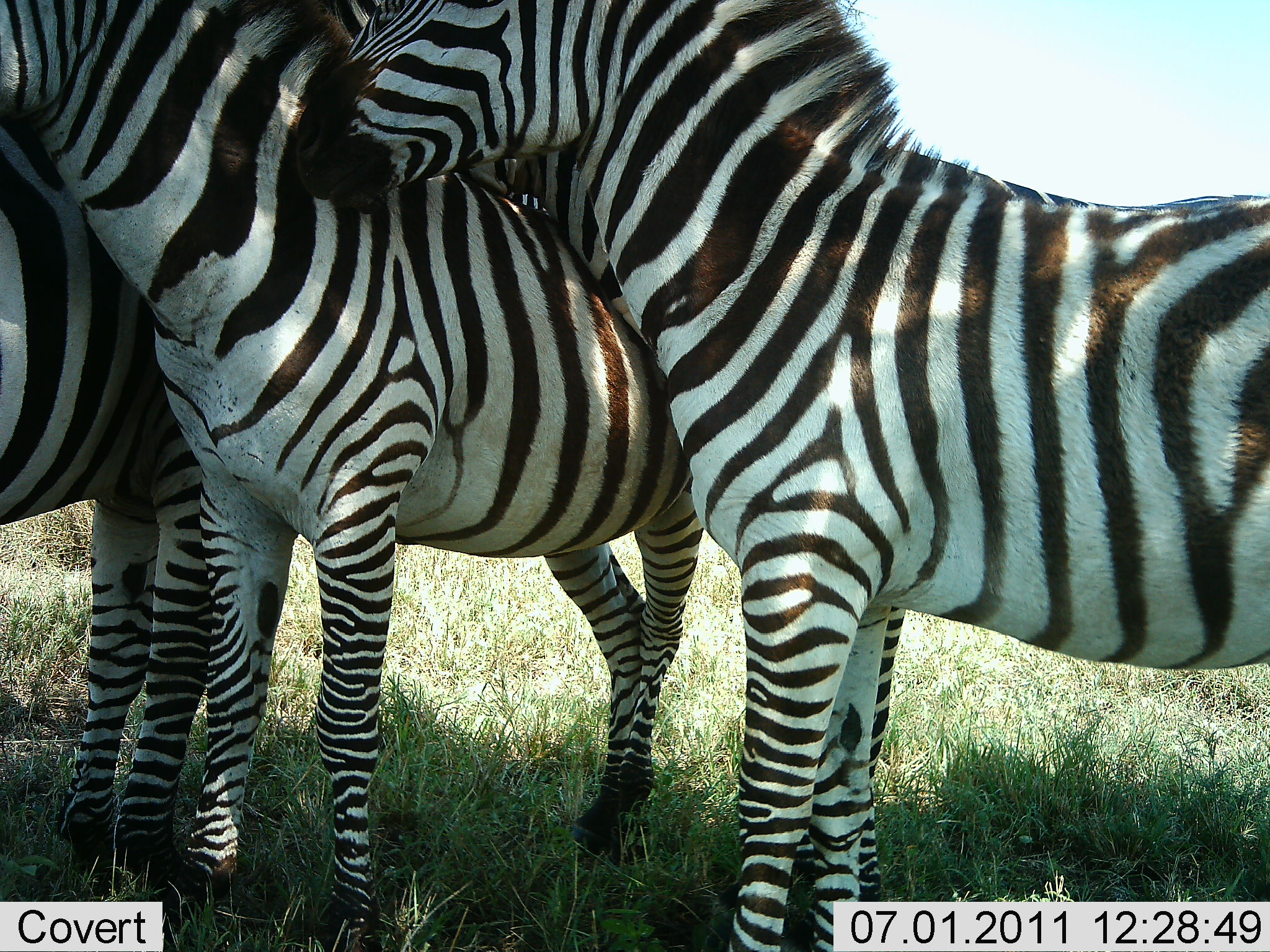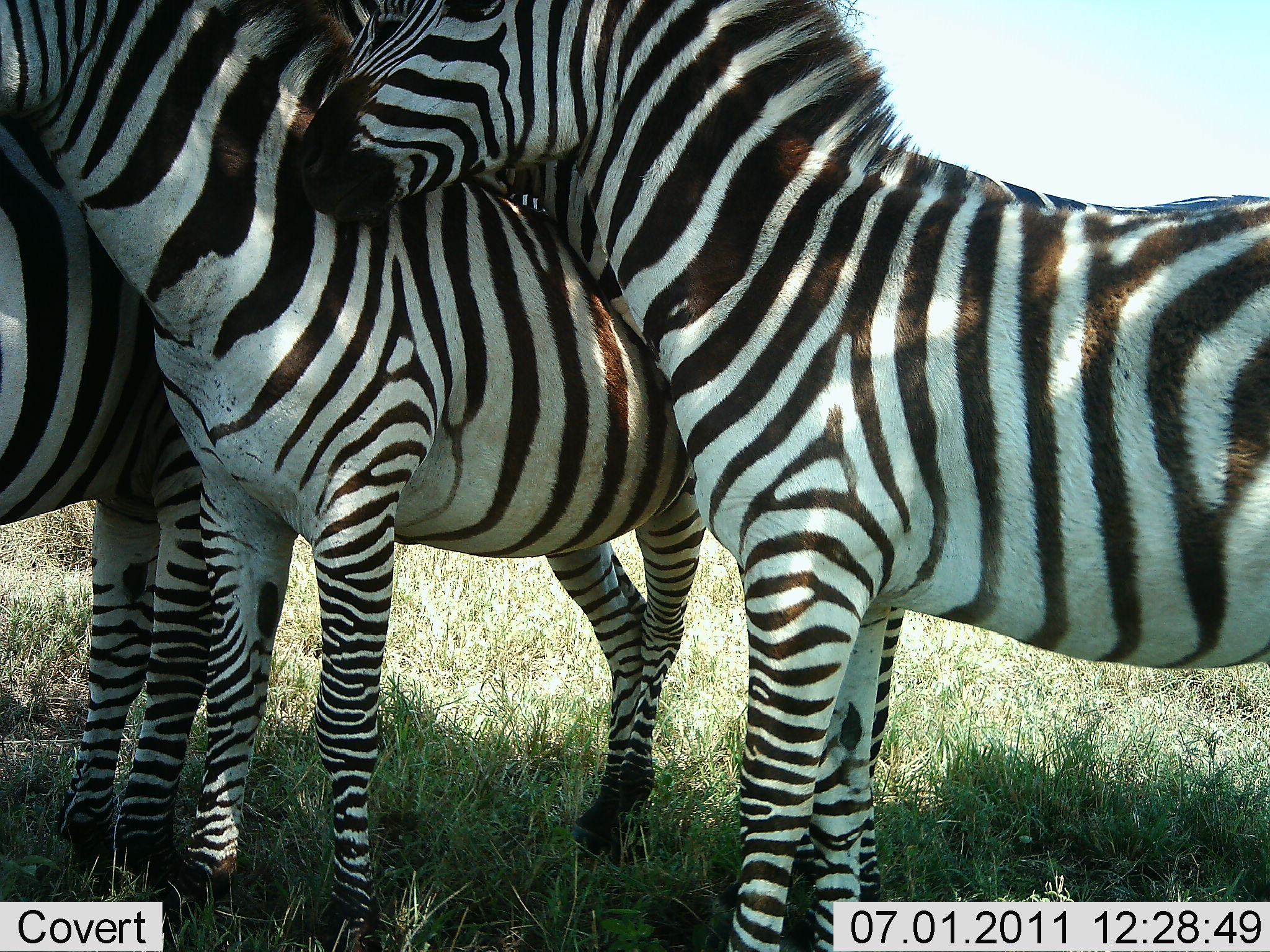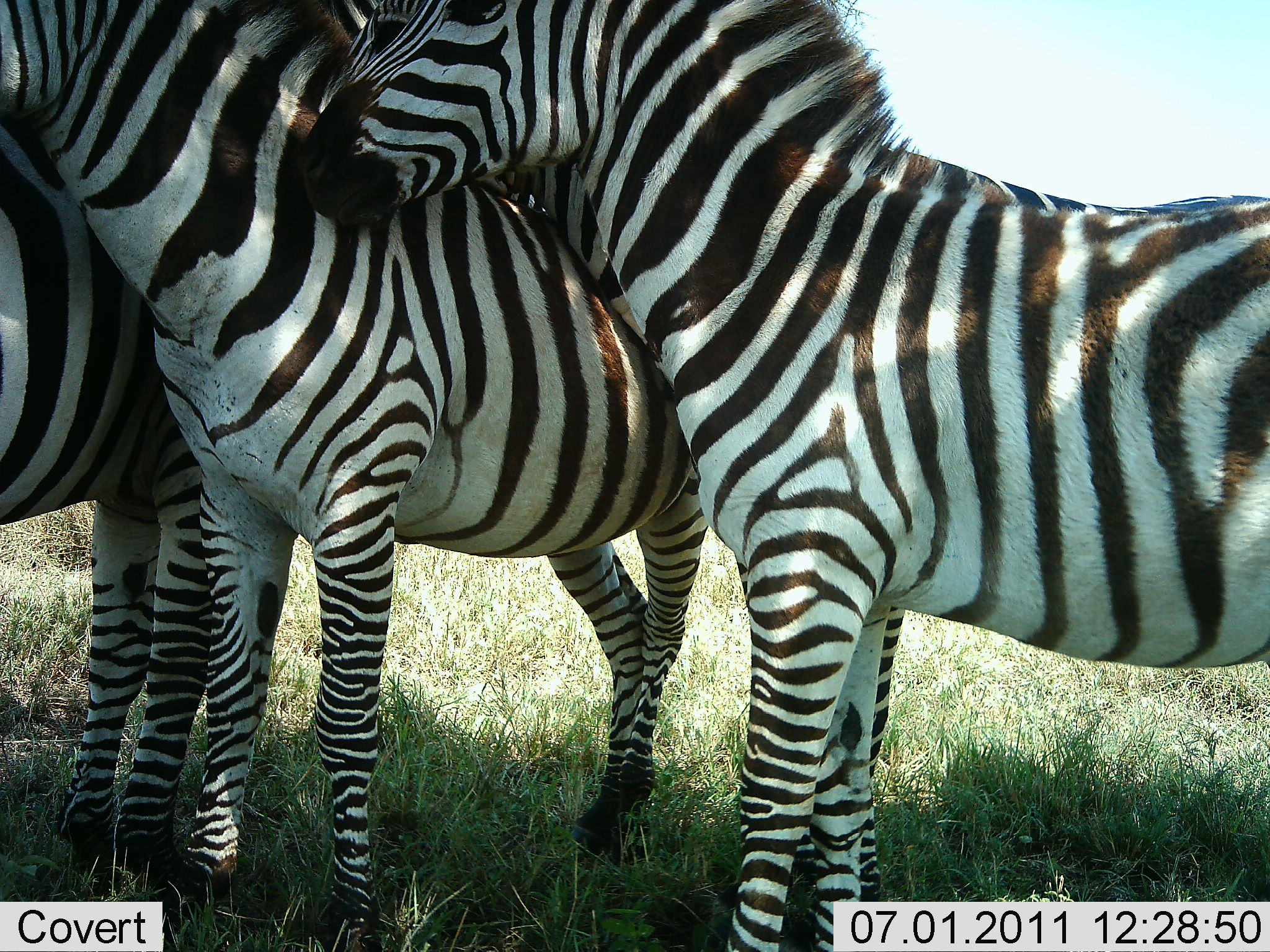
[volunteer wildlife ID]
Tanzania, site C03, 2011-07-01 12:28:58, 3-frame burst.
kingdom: Animalia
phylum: Chordata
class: Mammalia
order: Perissodactyla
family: Equidae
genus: Equus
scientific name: Equus quagga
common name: plains zebra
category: zebra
Zebra (plains zebra) (Equus quagga), count 3. Behavior (volunteer vote fractions): standing 85%, resting 8%, moving 8%, interacting 54%. Young present (vote fraction): 0%. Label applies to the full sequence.